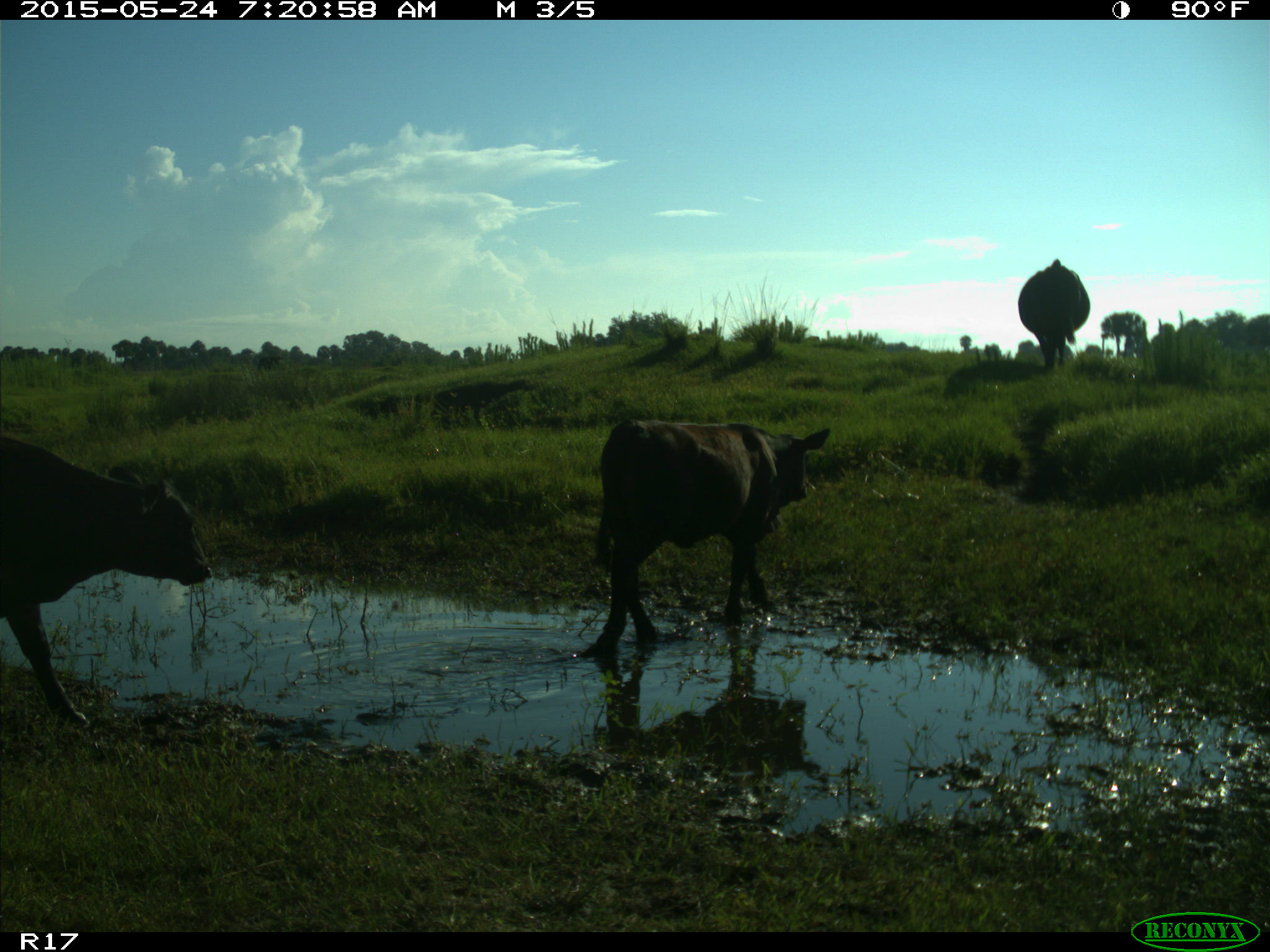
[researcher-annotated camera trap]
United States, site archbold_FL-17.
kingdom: Animalia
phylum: Chordata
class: Mammalia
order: Artiodactyla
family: Bovidae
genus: Bos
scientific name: Bos taurus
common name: domestic cow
Bos taurus (domestic cow).